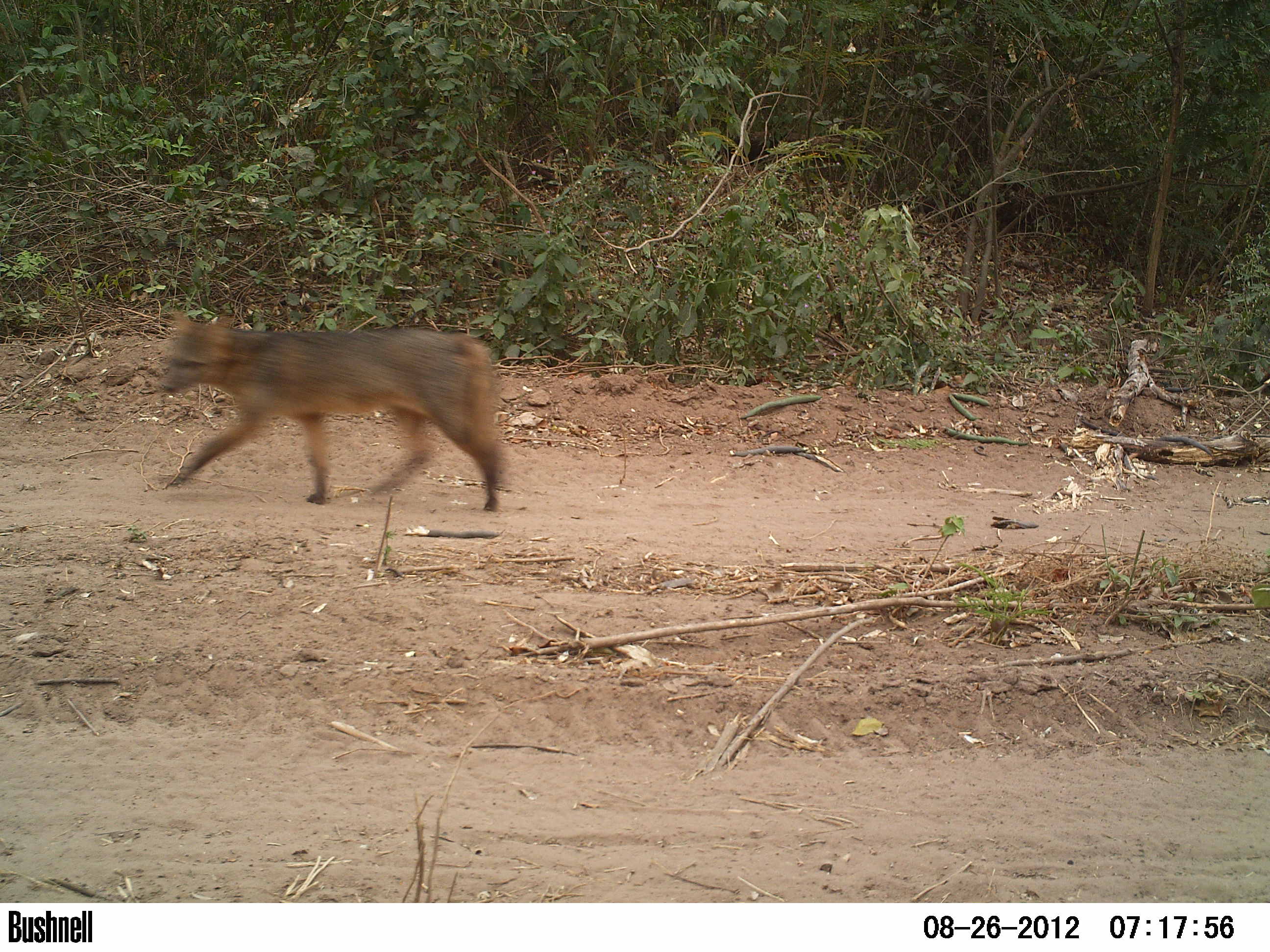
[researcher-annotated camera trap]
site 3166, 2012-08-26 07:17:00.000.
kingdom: Animalia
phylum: Chordata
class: Mammalia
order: Carnivora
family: Canidae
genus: Cerdocyon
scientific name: Cerdocyon thous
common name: crab-eating fox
Cerdocyon thous (crab-eating fox), count 1.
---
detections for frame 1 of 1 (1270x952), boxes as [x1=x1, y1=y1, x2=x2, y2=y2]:
cerdocyon thous: [x1=145, y1=306, x2=509, y2=512]